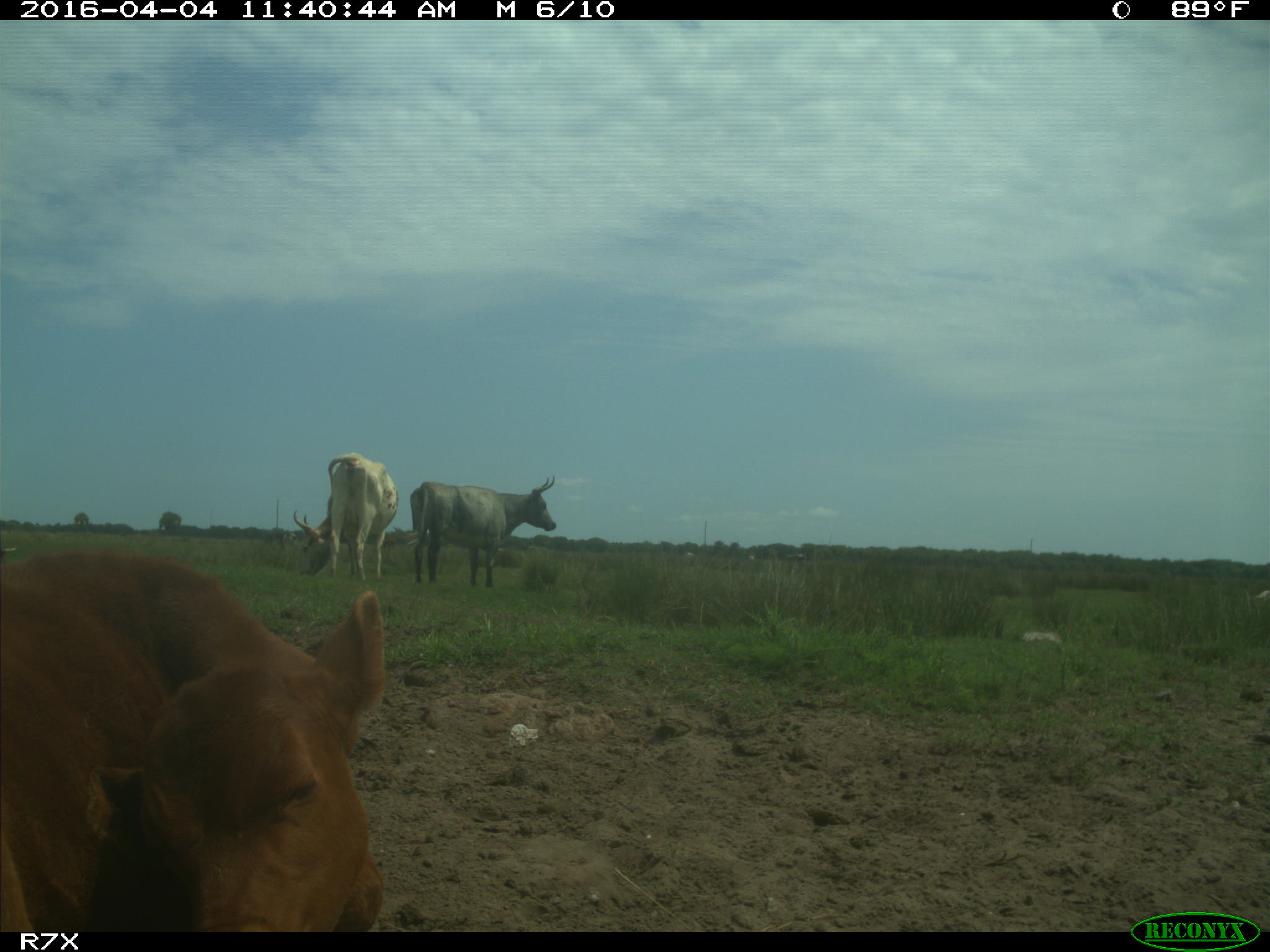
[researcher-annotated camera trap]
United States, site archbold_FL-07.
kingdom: Animalia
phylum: Chordata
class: Mammalia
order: Artiodactyla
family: Bovidae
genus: Bos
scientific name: Bos taurus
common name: domestic cow